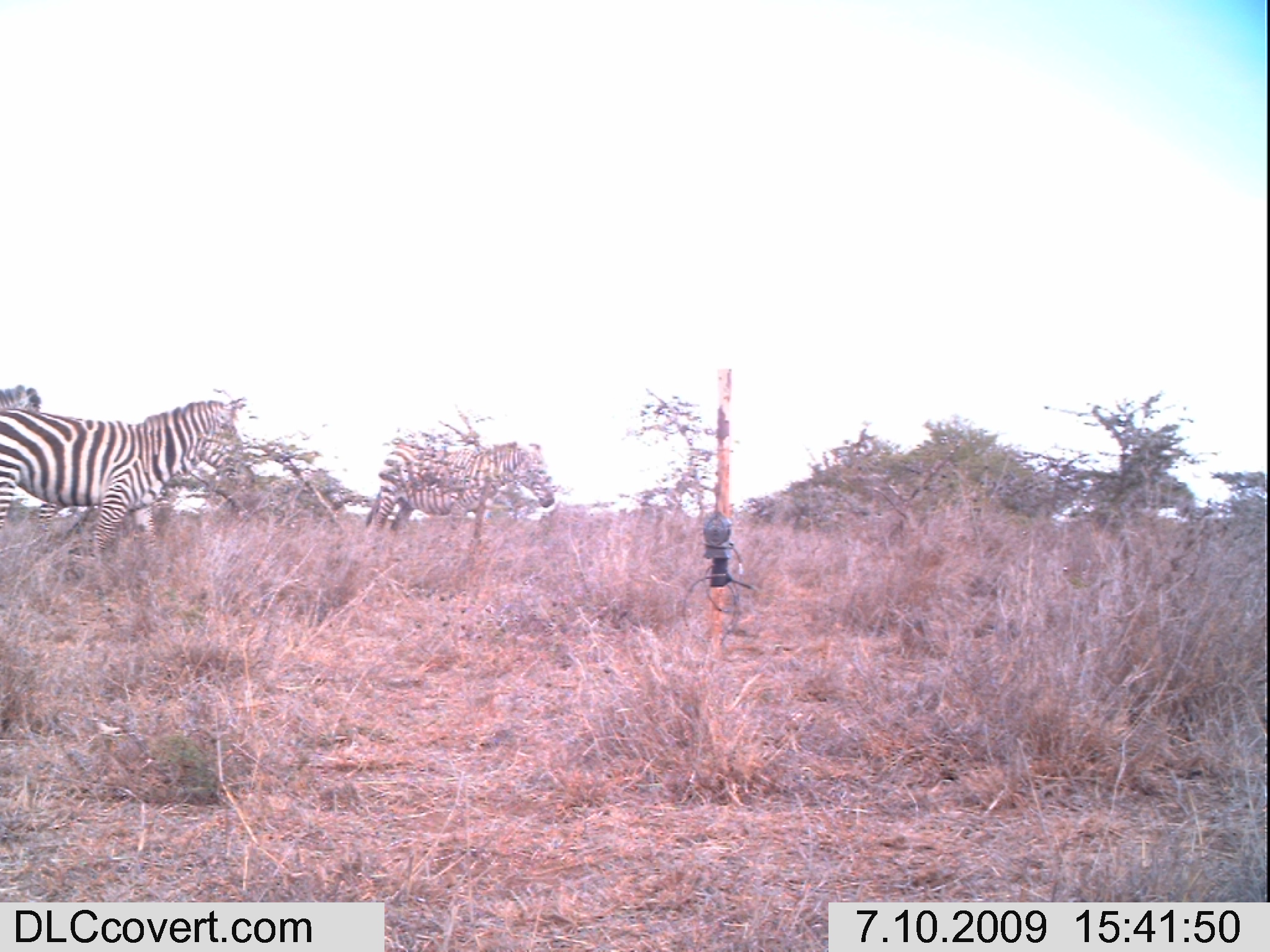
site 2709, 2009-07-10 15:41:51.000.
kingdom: Animalia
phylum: Chordata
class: Mammalia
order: Perissodactyla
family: Equidae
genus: Equus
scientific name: Equus quagga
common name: plains zebra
Equus quagga (plains zebra), count 3.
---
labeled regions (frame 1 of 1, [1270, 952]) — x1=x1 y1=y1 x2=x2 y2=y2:
equus quagga: x1=1 y1=400 x2=260 y2=552; x1=363 y1=440 x2=554 y2=539; x1=0 y1=383 x2=41 y2=412